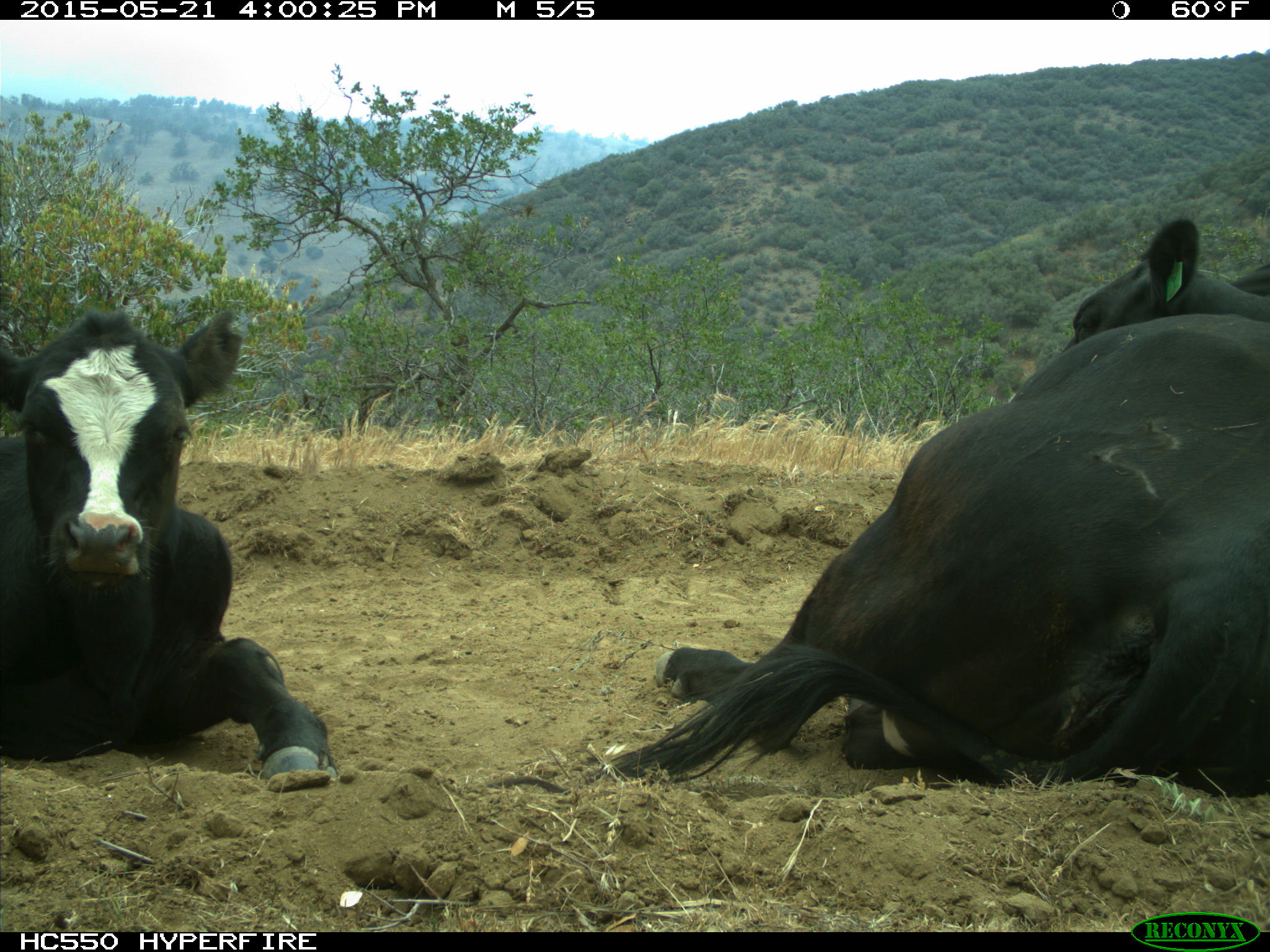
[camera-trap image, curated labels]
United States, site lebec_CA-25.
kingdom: Animalia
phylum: Chordata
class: Mammalia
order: Artiodactyla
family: Bovidae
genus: Bos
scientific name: Bos taurus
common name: domestic cow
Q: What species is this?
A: Bos taurus (domestic cow).